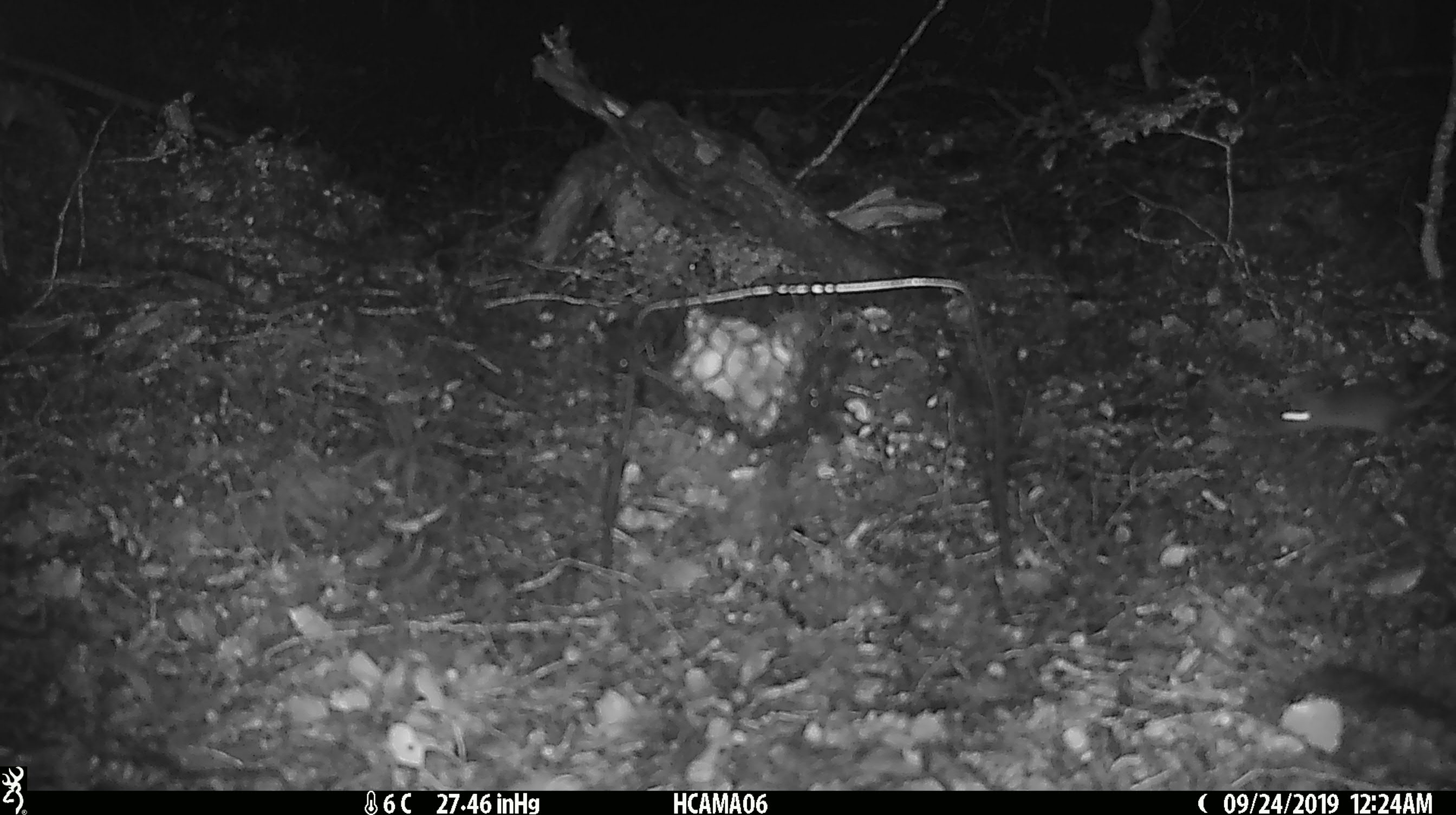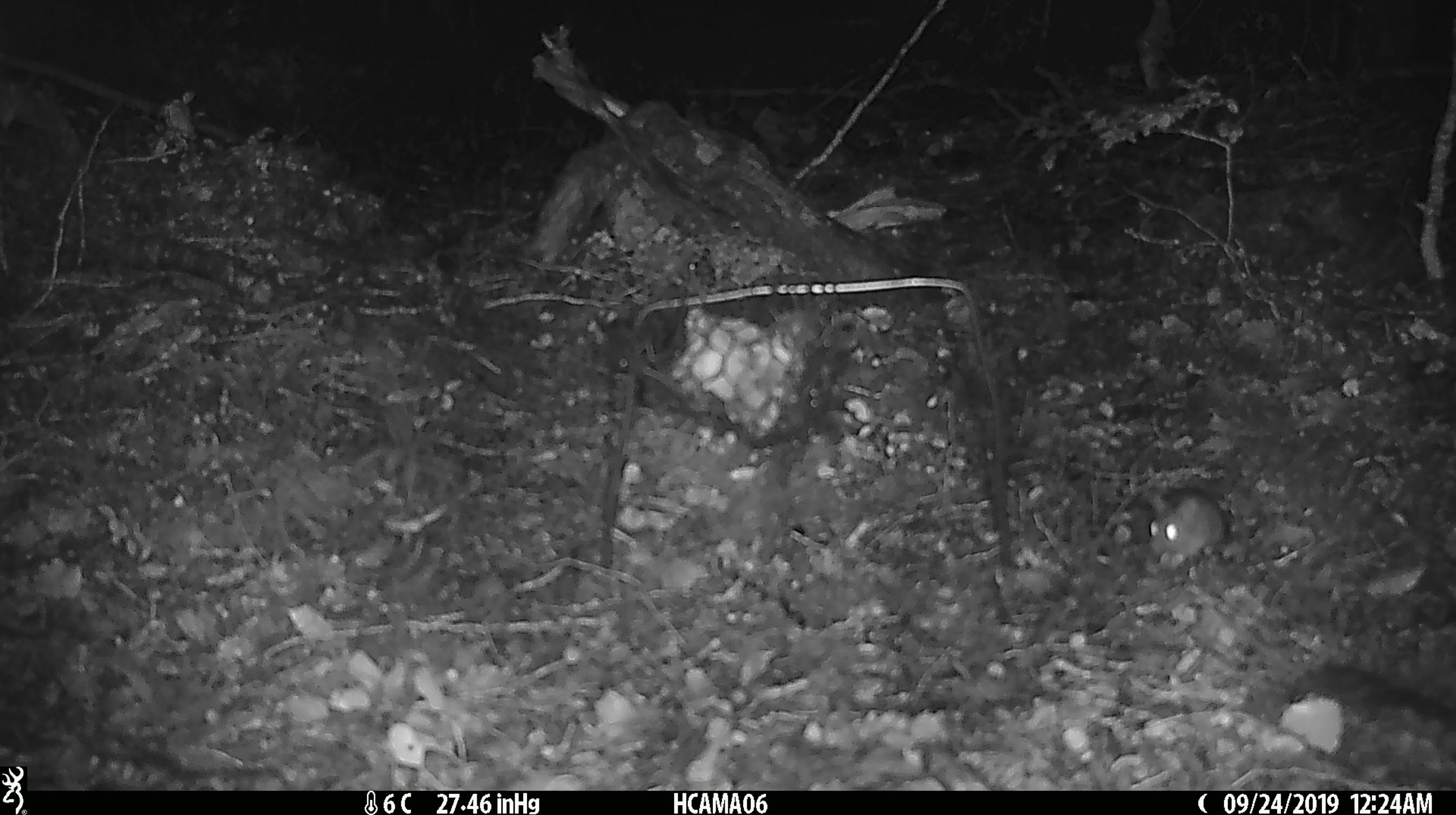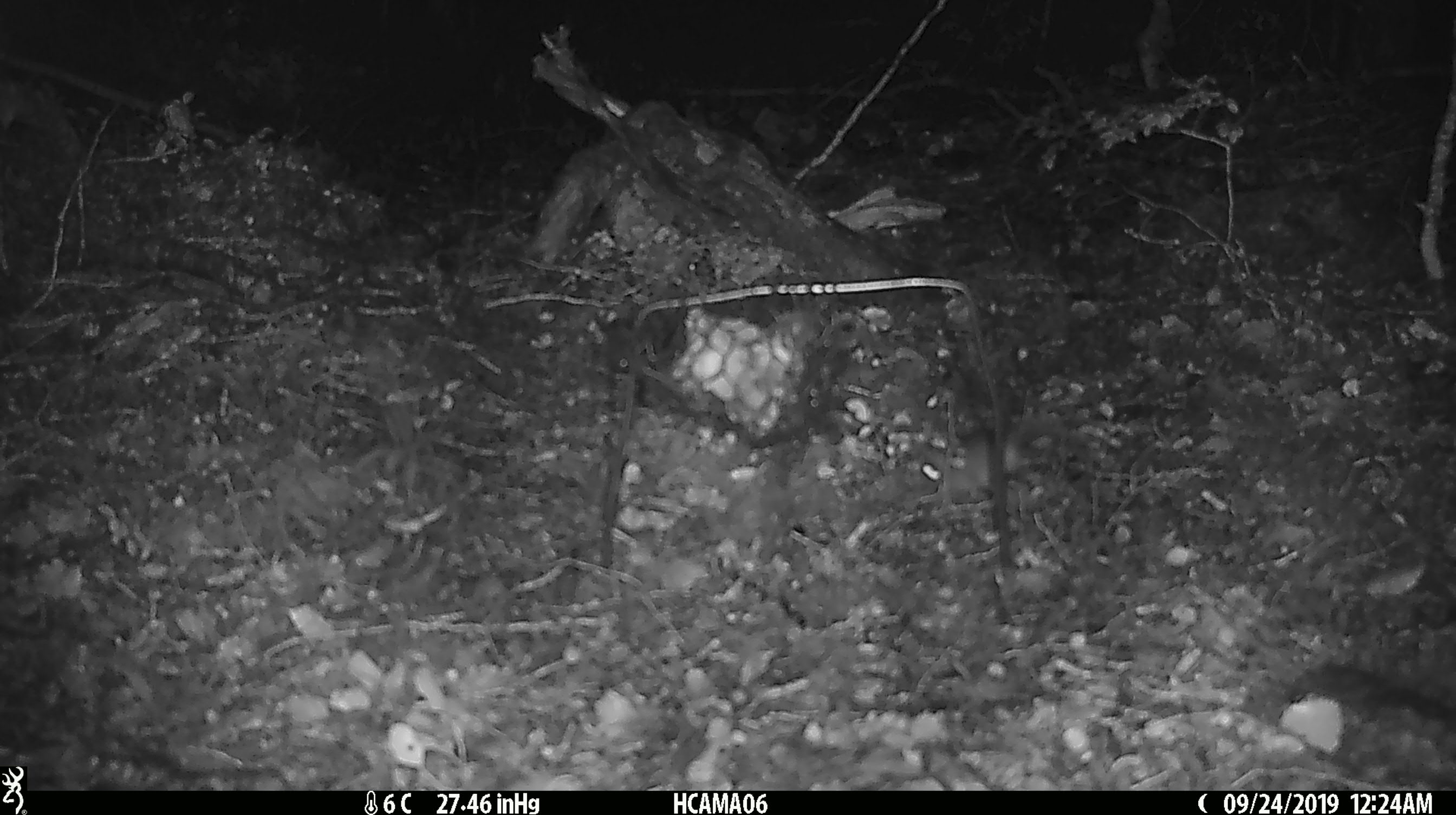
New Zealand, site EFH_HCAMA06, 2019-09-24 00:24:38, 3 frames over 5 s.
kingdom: Animalia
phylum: Chordata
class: Mammalia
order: Rodentia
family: Muridae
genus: Mus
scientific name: Mus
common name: mouse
Mouse (Mus).